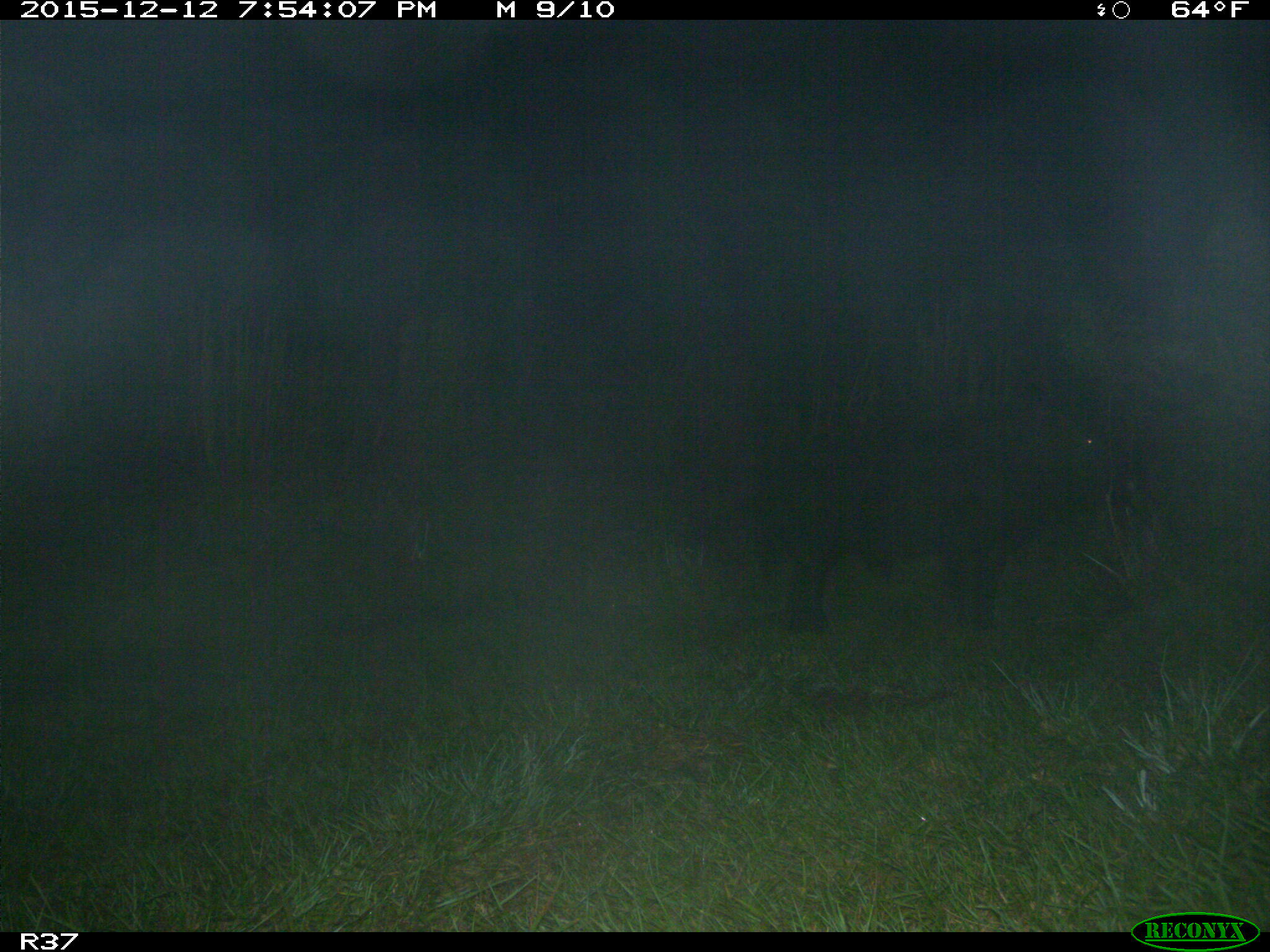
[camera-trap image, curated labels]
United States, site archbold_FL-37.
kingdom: Animalia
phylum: Chordata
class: Mammalia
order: Artiodactyla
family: Suidae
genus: Sus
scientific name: Sus scrofa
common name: wild boar